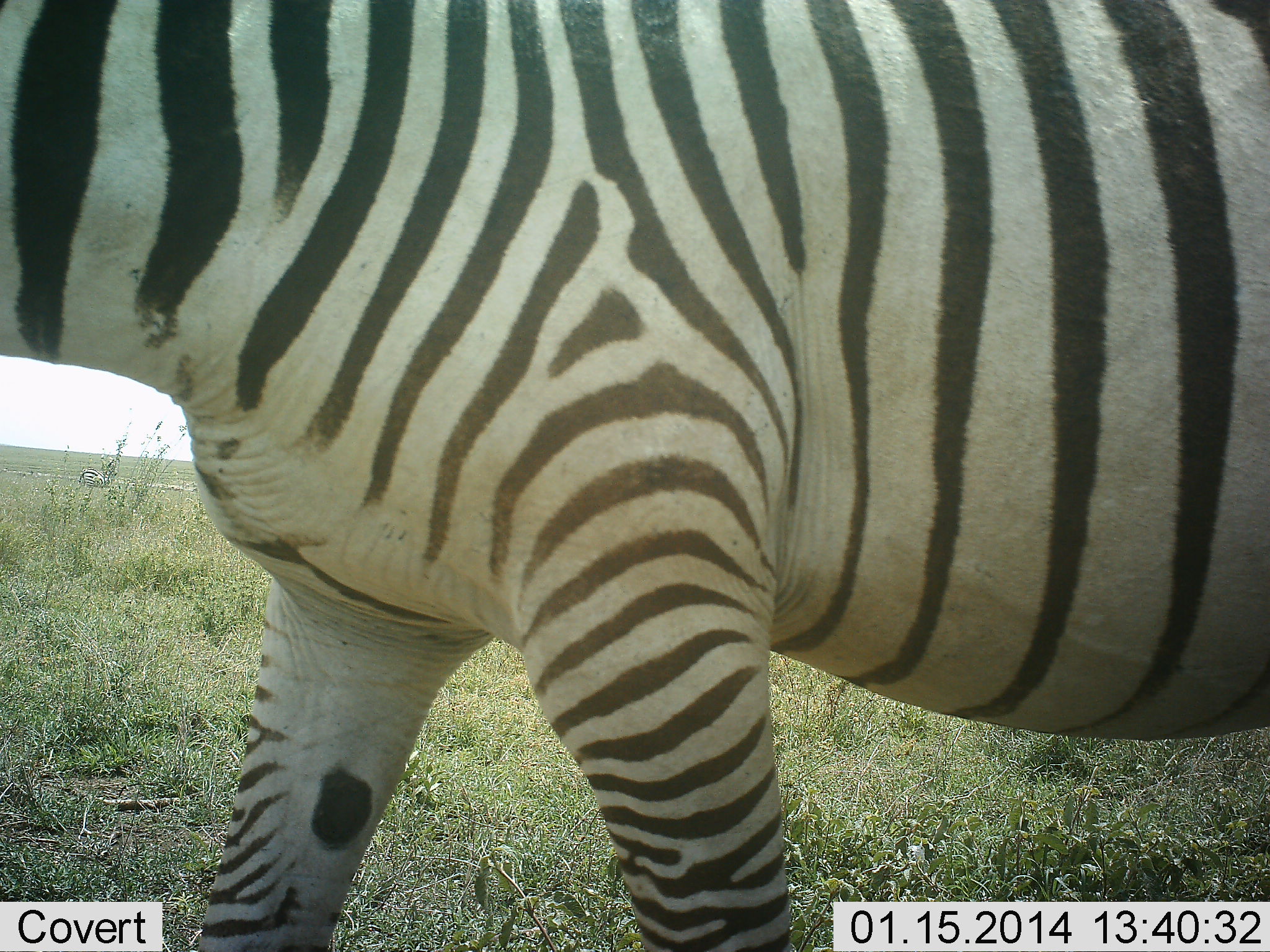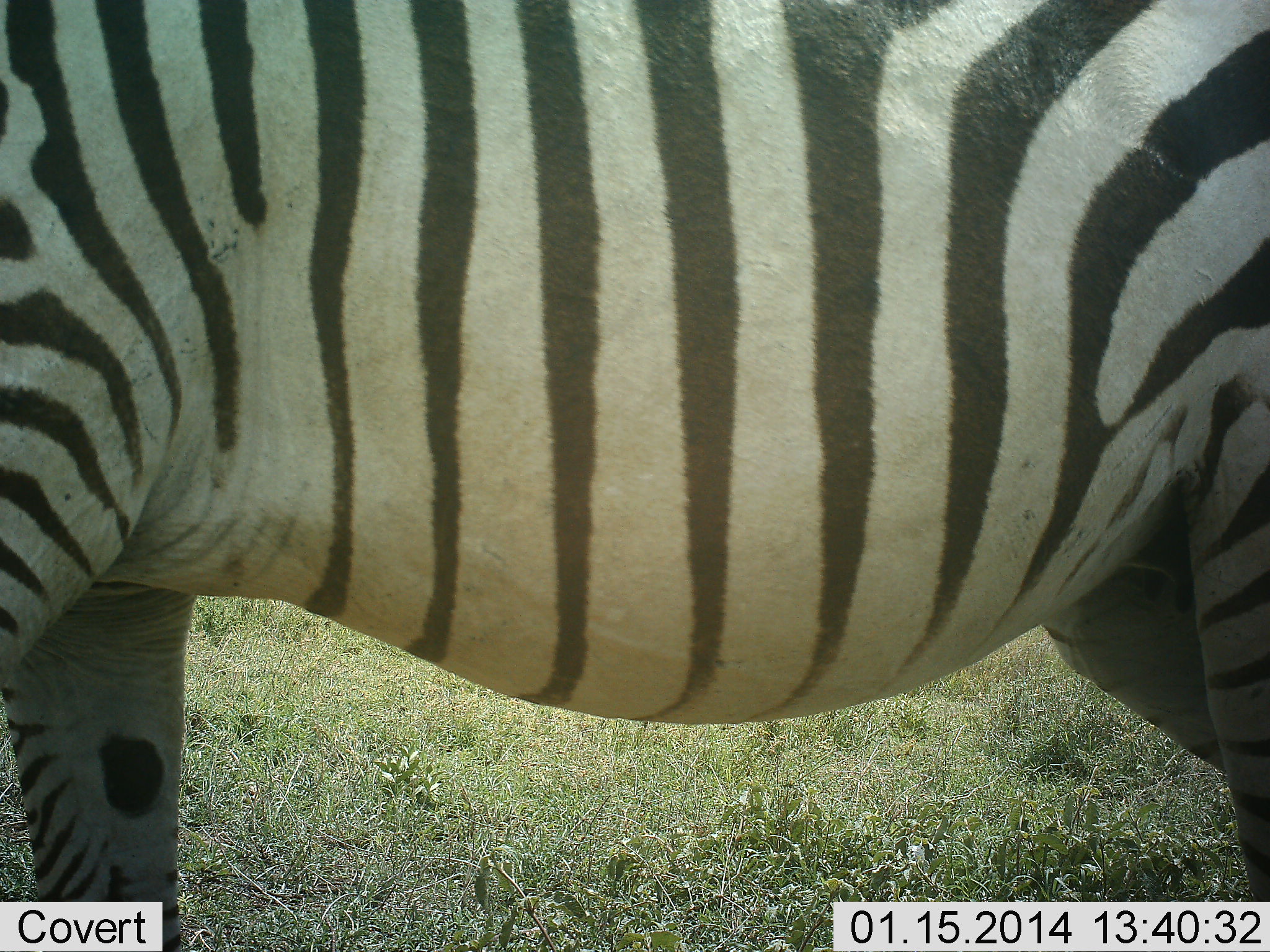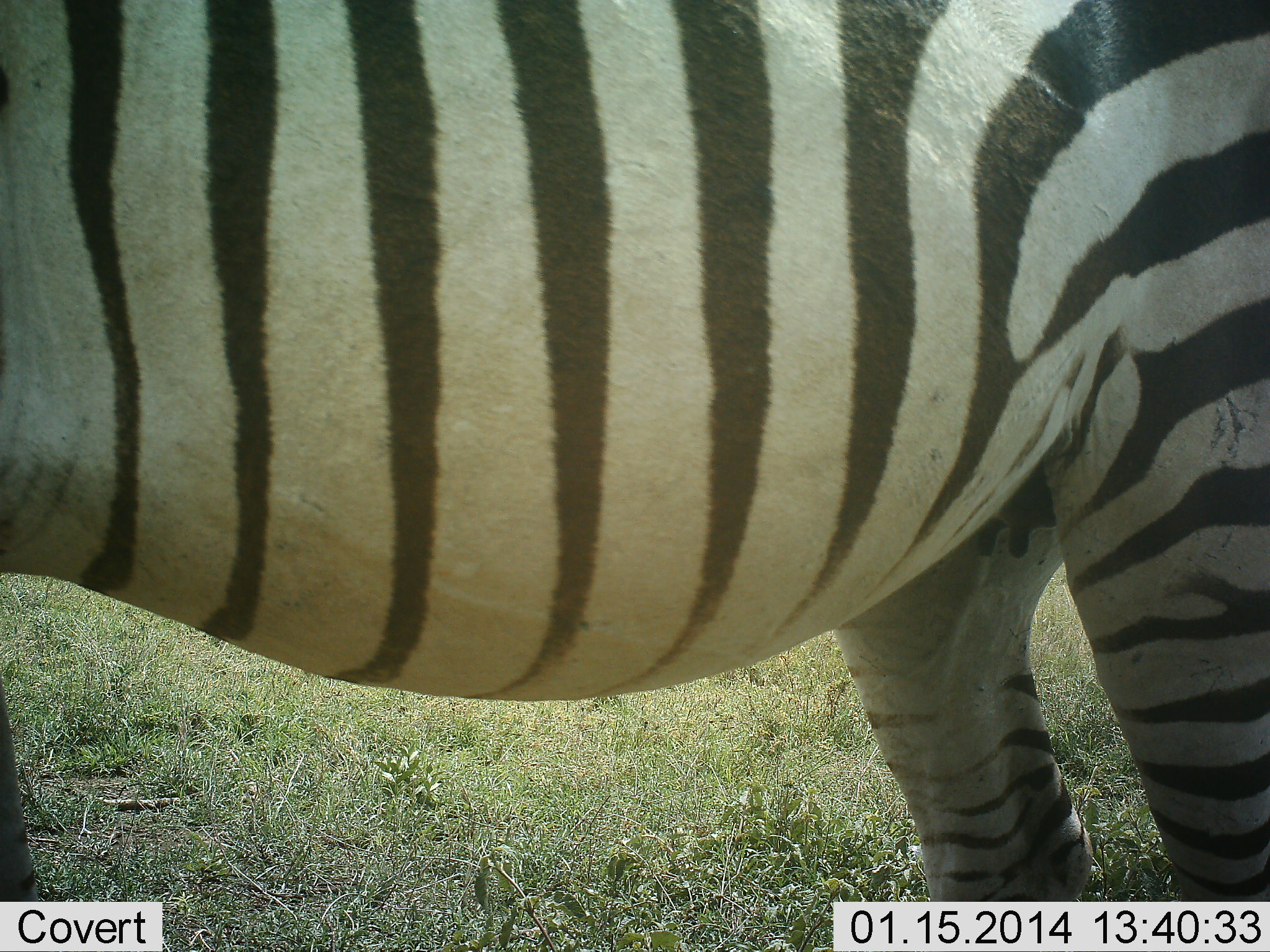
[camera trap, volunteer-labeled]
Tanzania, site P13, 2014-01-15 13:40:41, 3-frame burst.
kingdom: Animalia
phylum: Chordata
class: Mammalia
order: Perissodactyla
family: Equidae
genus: Equus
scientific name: Equus quagga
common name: plains zebra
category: zebra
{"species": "zebra (plains zebra) (Equus quagga)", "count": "1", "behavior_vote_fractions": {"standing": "30%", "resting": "0%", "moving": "70%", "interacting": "0%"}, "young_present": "0%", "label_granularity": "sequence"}